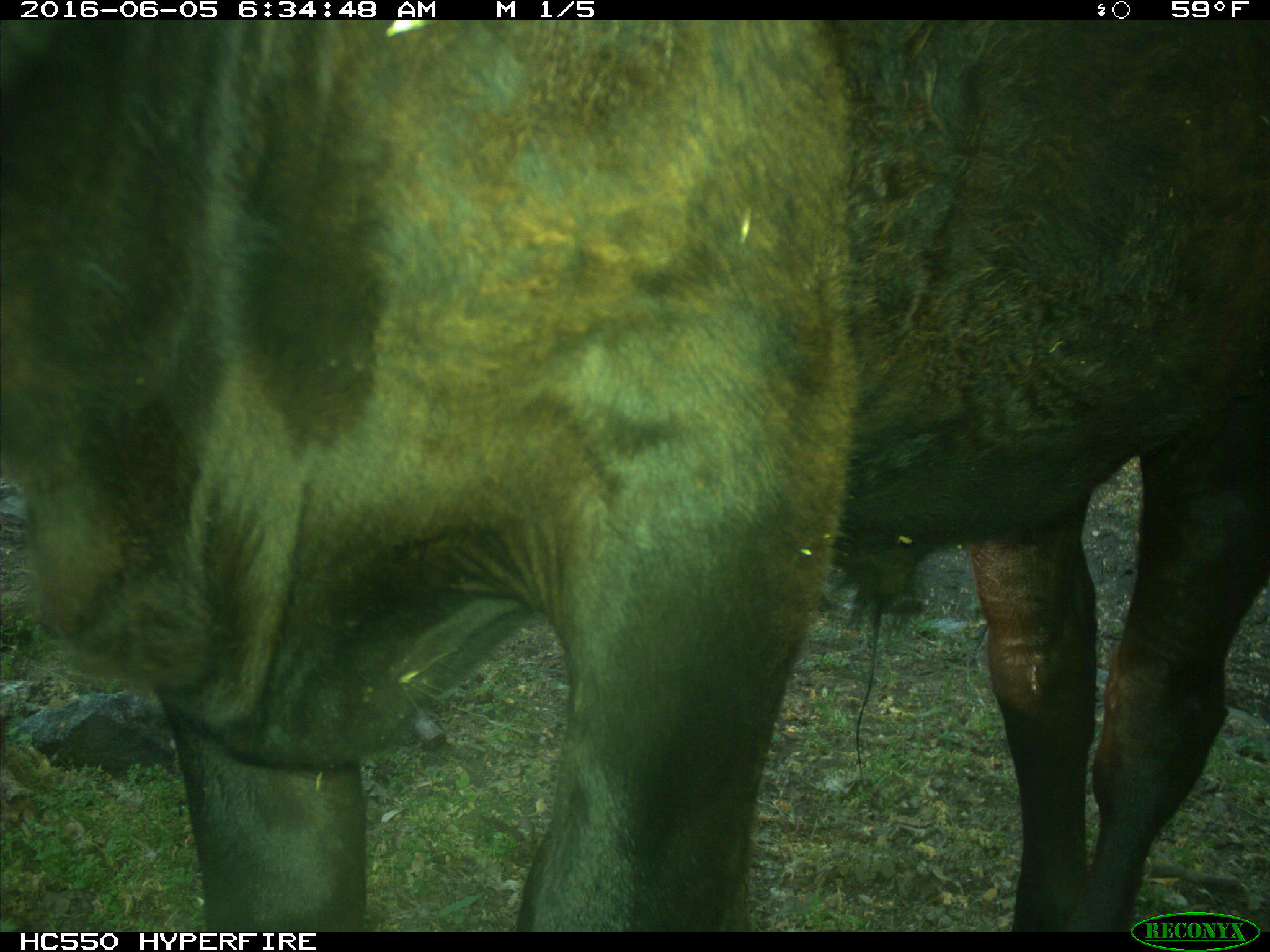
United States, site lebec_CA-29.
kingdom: Animalia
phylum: Chordata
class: Mammalia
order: Artiodactyla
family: Bovidae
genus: Bos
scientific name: Bos taurus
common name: domestic cow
Bos taurus (domestic cow).